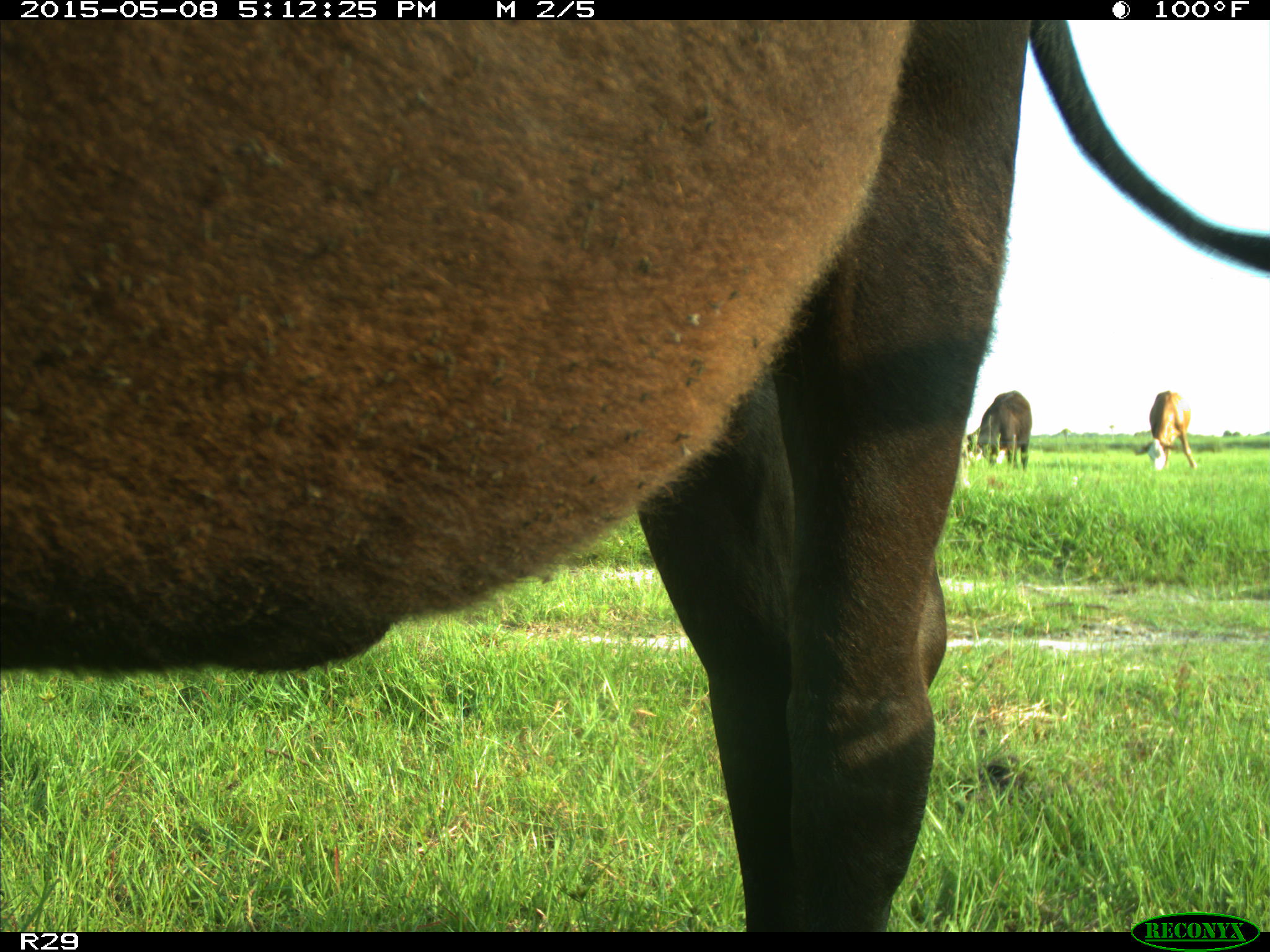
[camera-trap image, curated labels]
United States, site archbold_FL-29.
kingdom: Animalia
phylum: Chordata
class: Mammalia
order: Artiodactyla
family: Bovidae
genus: Bos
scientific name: Bos taurus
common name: domestic cow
Bos taurus (domestic cow).